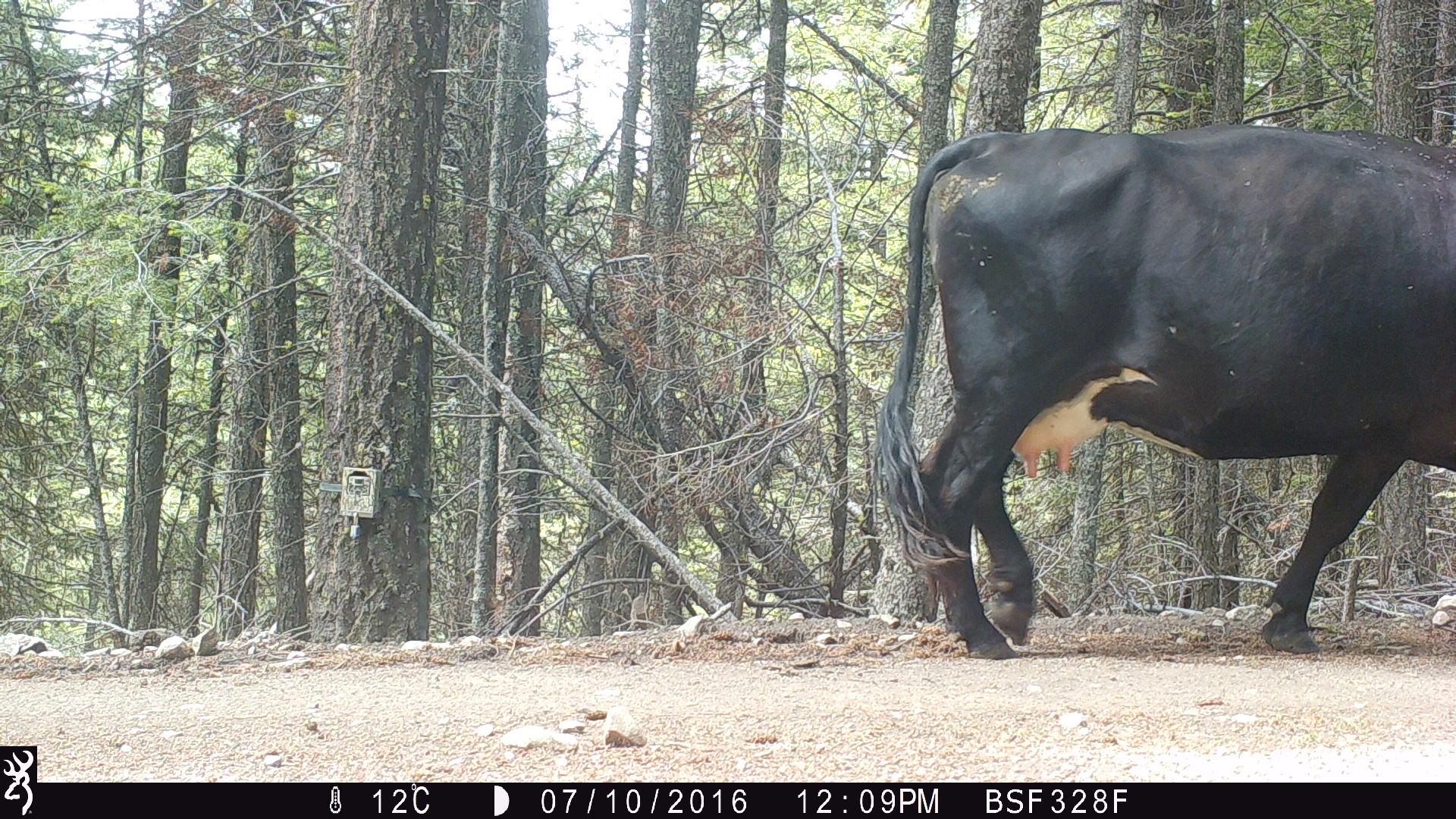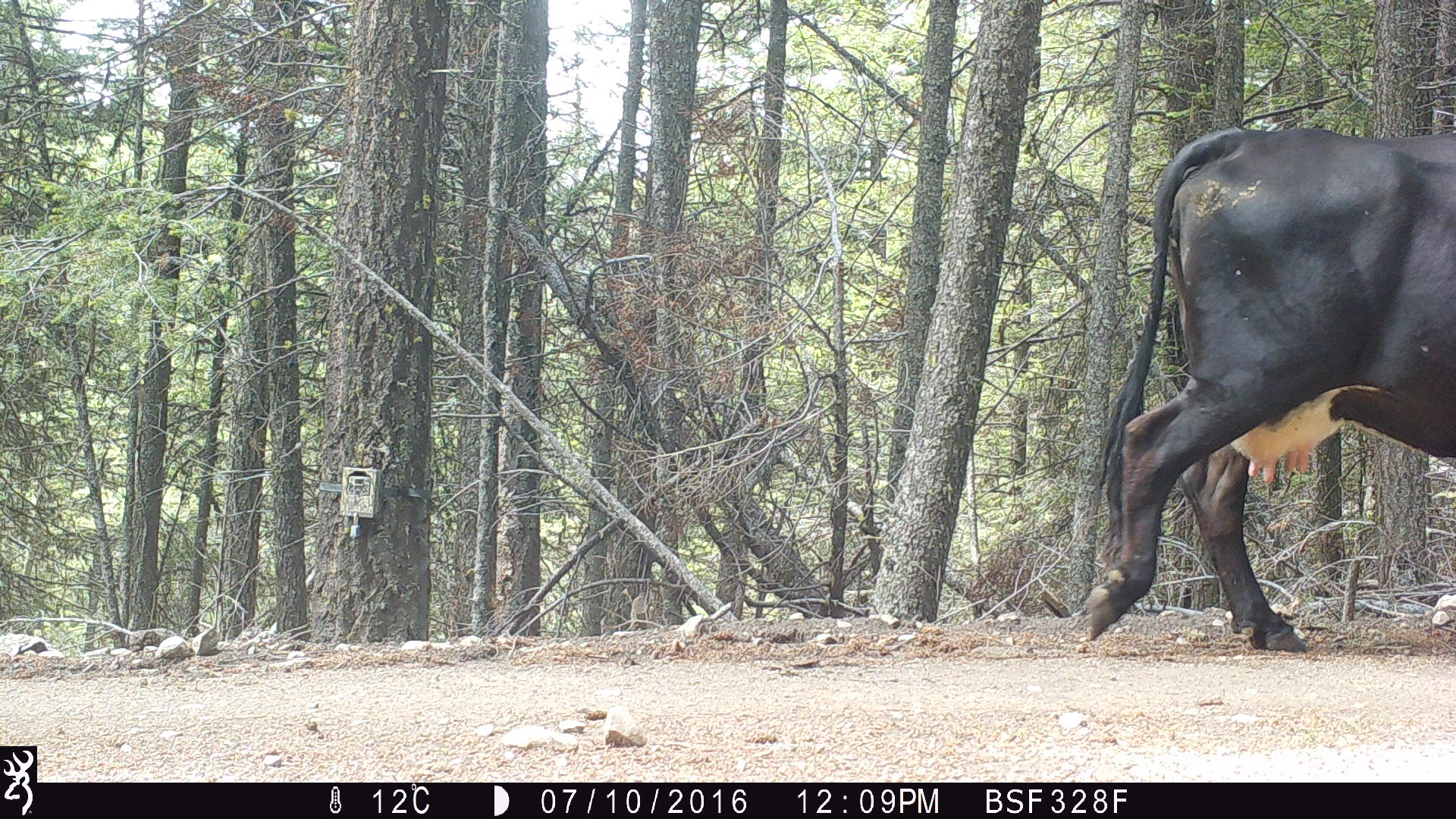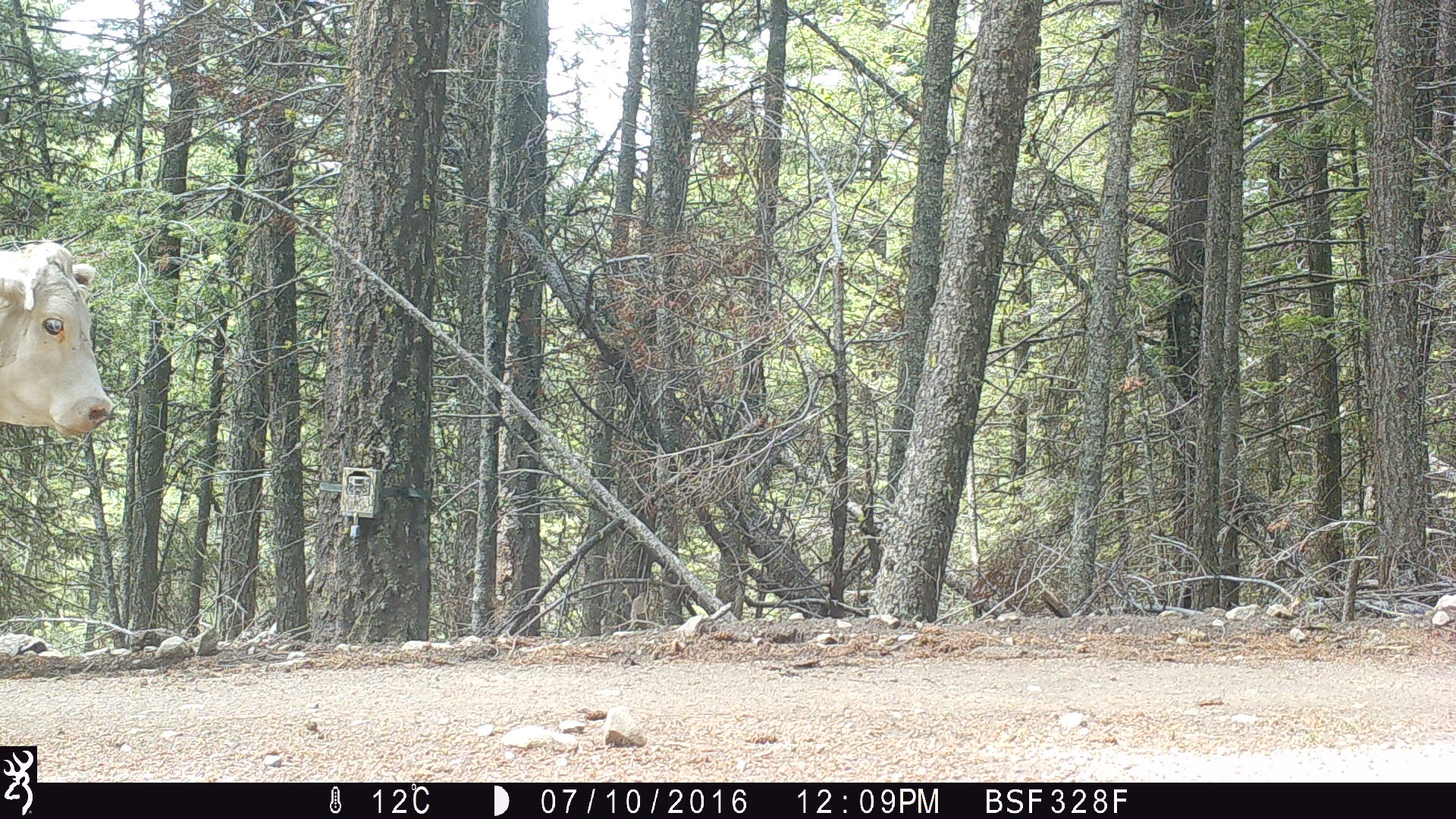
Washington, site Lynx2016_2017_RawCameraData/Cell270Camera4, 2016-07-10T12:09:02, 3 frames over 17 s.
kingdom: Animalia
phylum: Chordata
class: Mammalia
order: Artiodactyla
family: Bovidae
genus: Bos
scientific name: Bos taurus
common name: domestic cattle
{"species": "domestic cattle (Bos taurus)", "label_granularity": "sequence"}